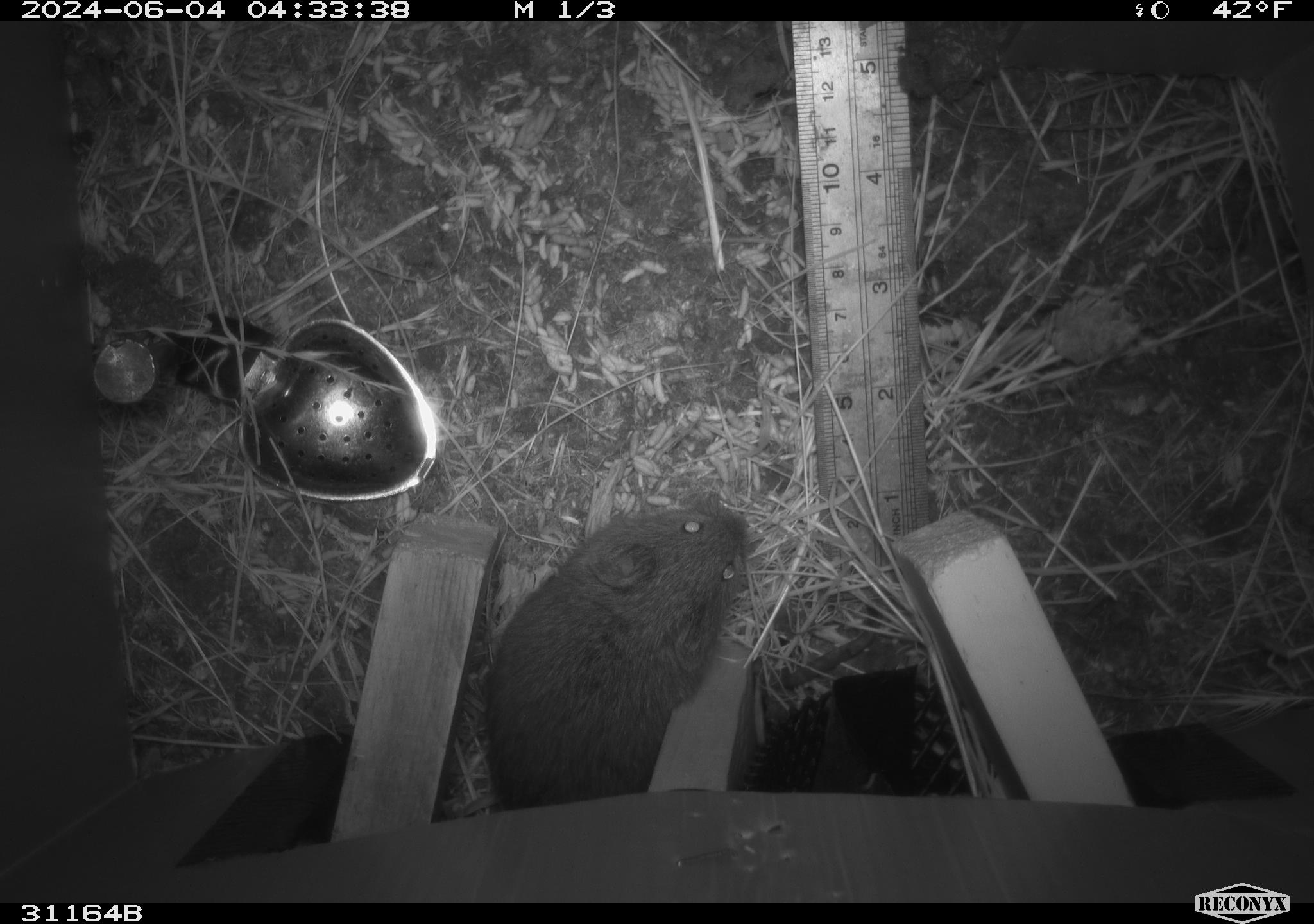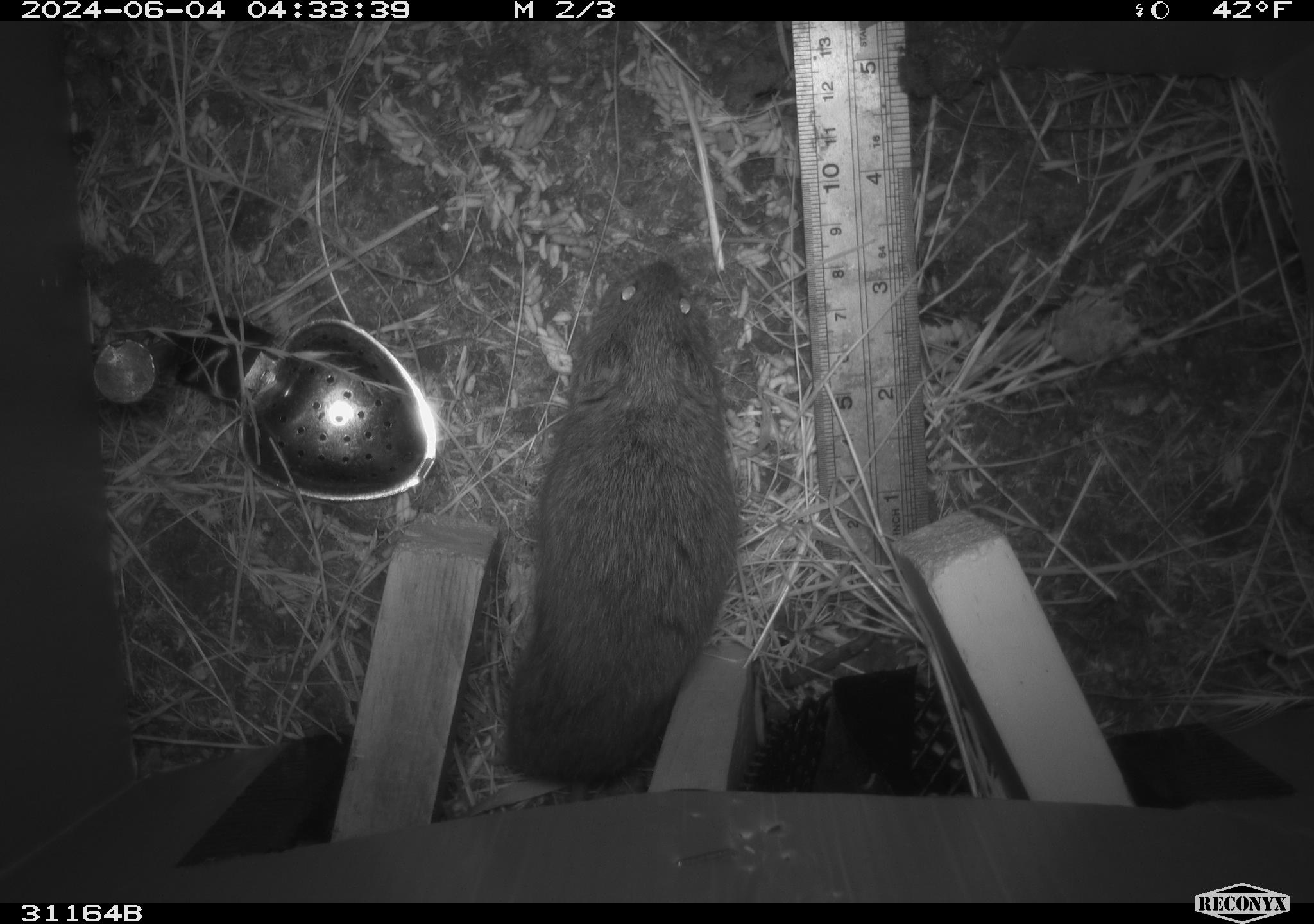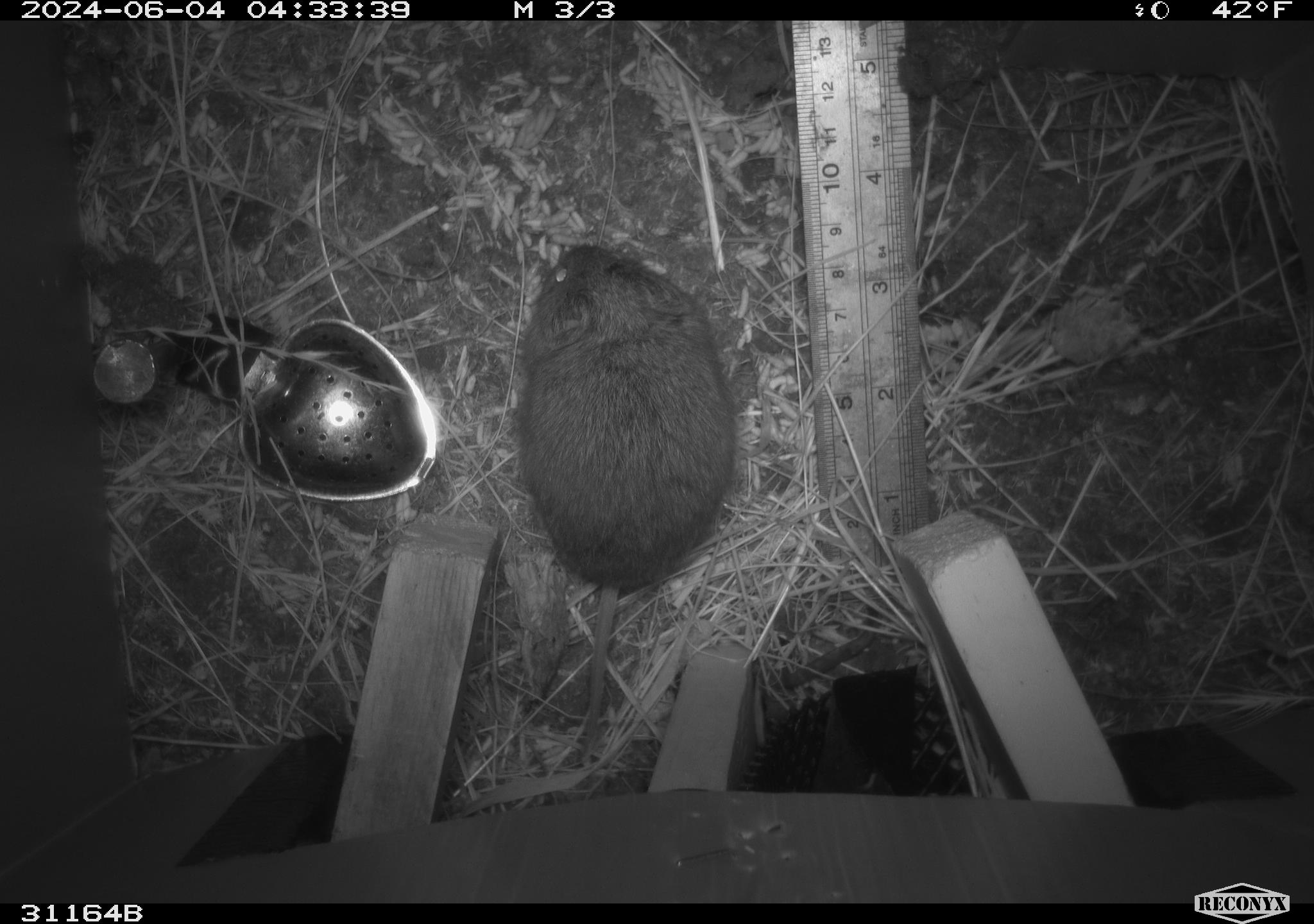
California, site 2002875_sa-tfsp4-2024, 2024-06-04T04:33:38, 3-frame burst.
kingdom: Animalia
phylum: Chordata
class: Mammalia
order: Rodentia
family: Cricetidae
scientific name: Arvicolinae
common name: voles, lemmings, and muskrats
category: arvicolinae subfamily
Arvicolinae subfamily (voles, lemmings, and muskrats) (Arvicolinae).